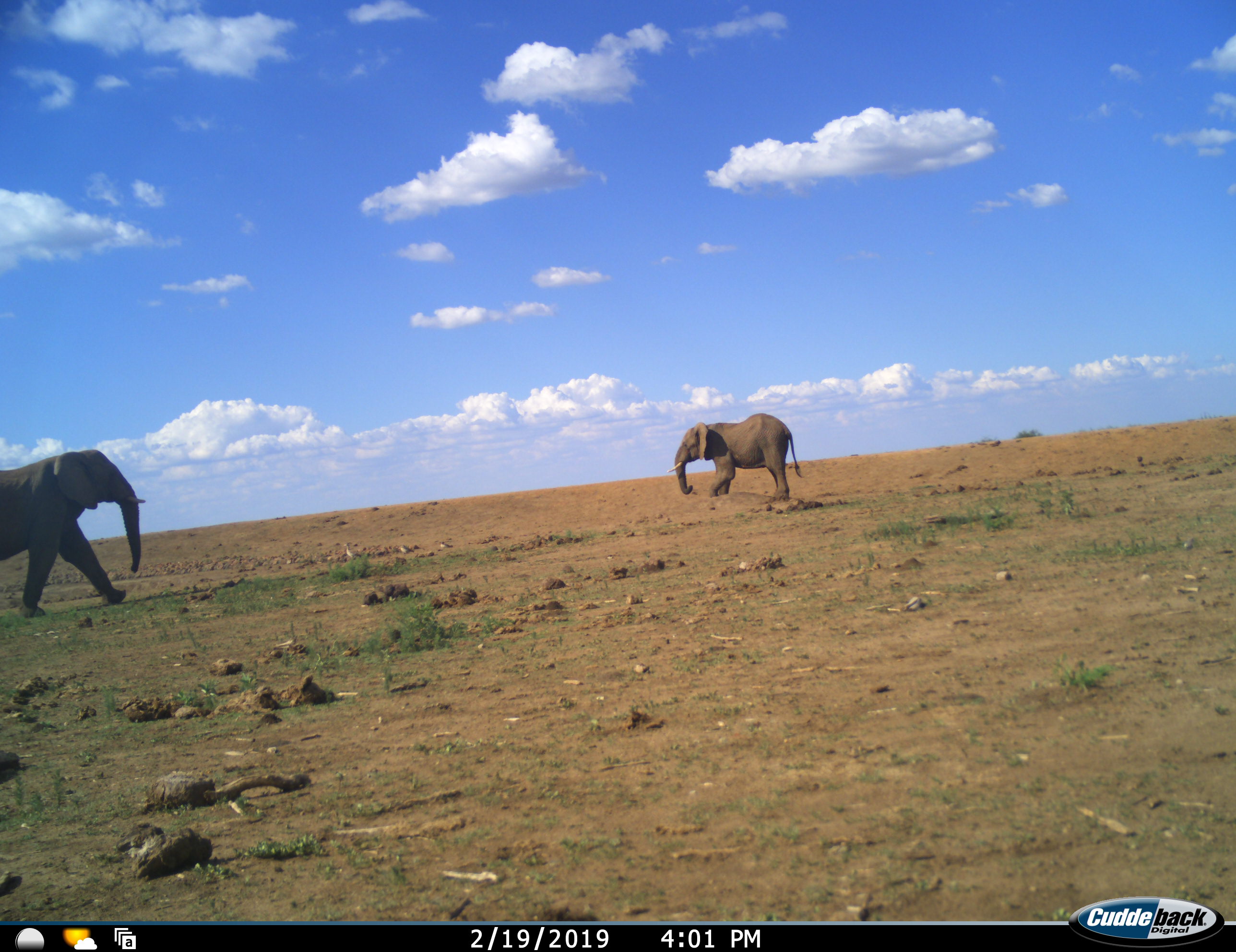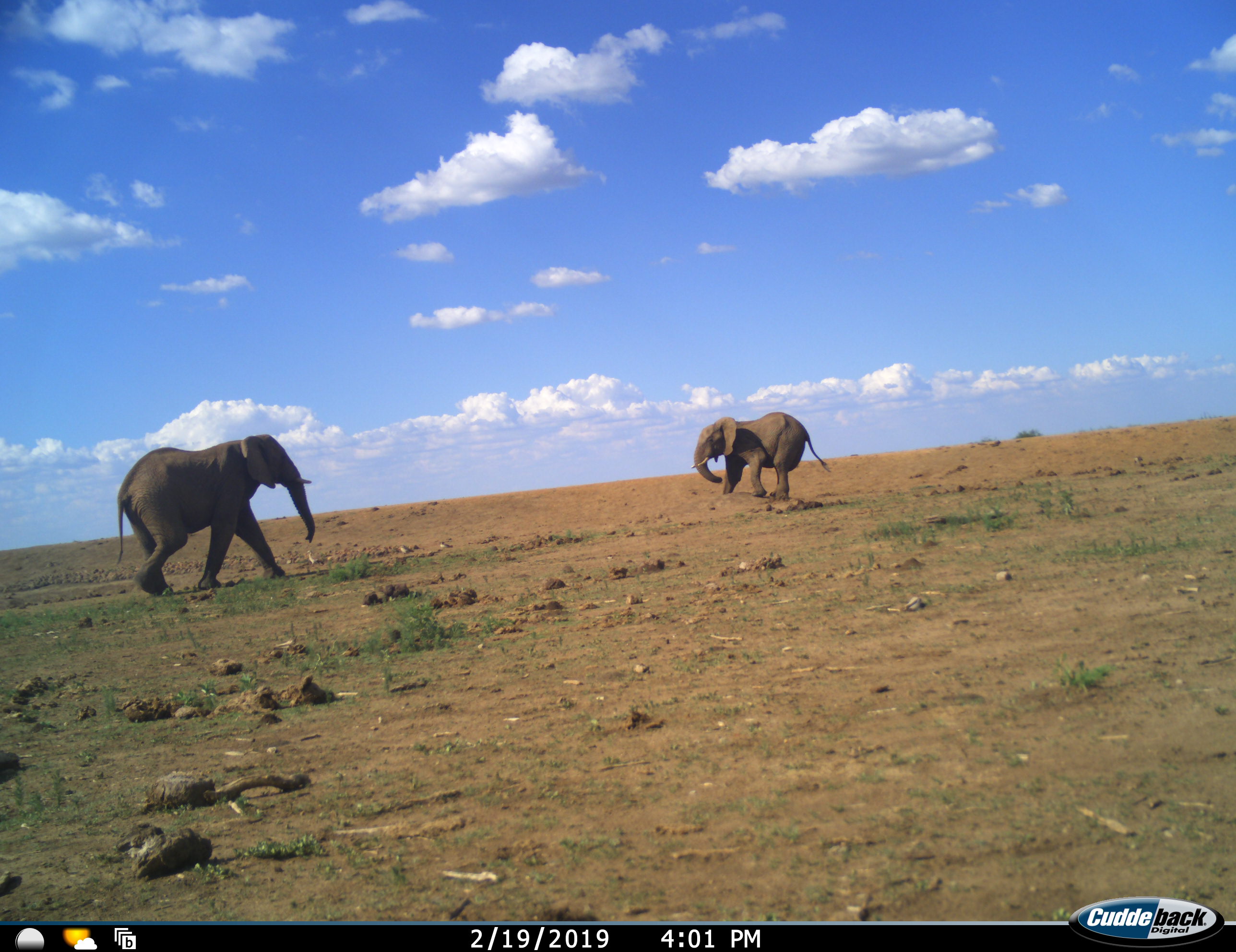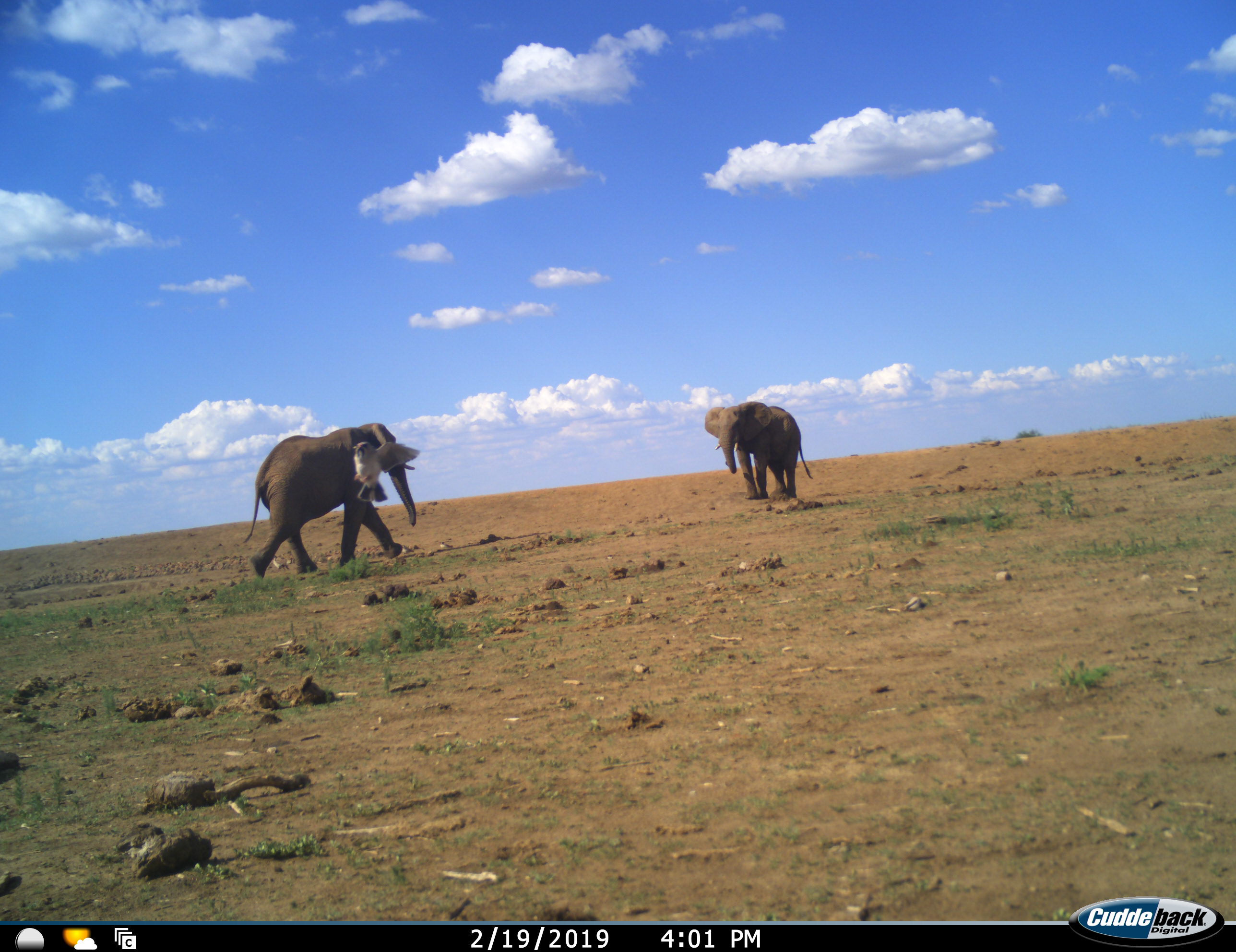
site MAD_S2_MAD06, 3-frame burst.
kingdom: Animalia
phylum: Chordata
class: Mammalia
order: Proboscidea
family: Elephantidae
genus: Loxodonta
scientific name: Loxodonta africana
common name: african bush elephant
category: elephant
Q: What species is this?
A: Elephant (african bush elephant) (Loxodonta africana).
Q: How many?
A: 2.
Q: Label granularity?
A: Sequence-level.